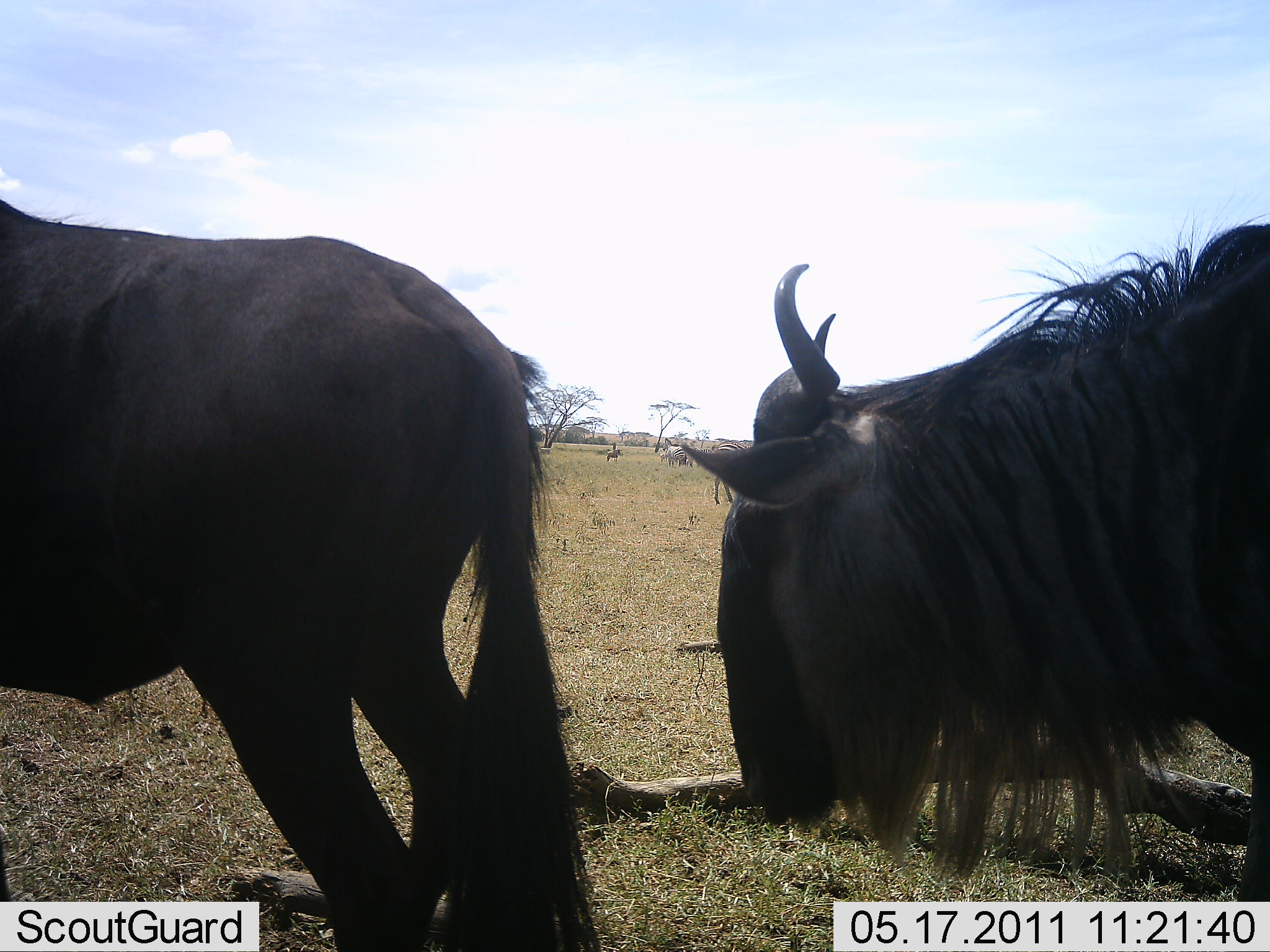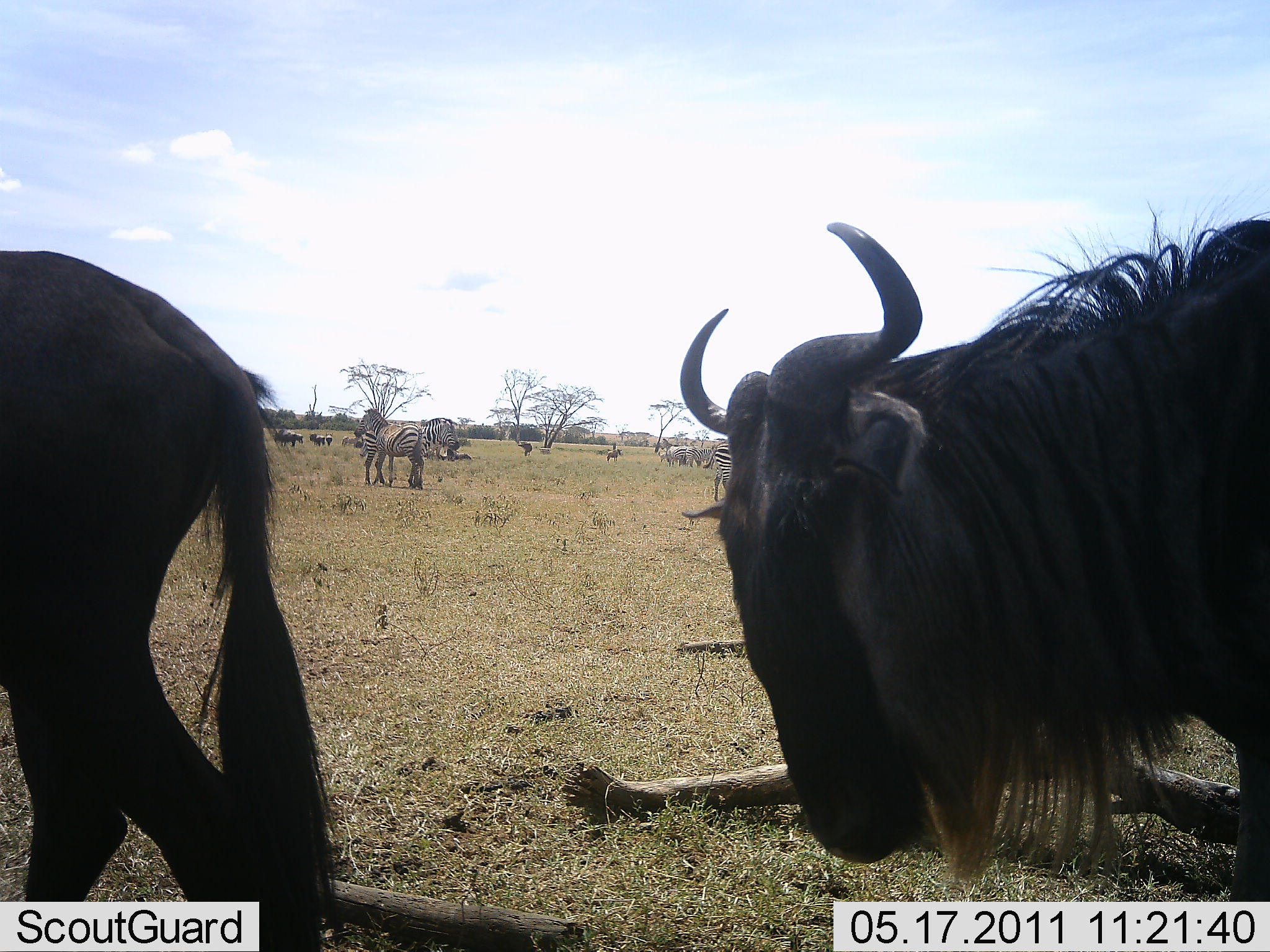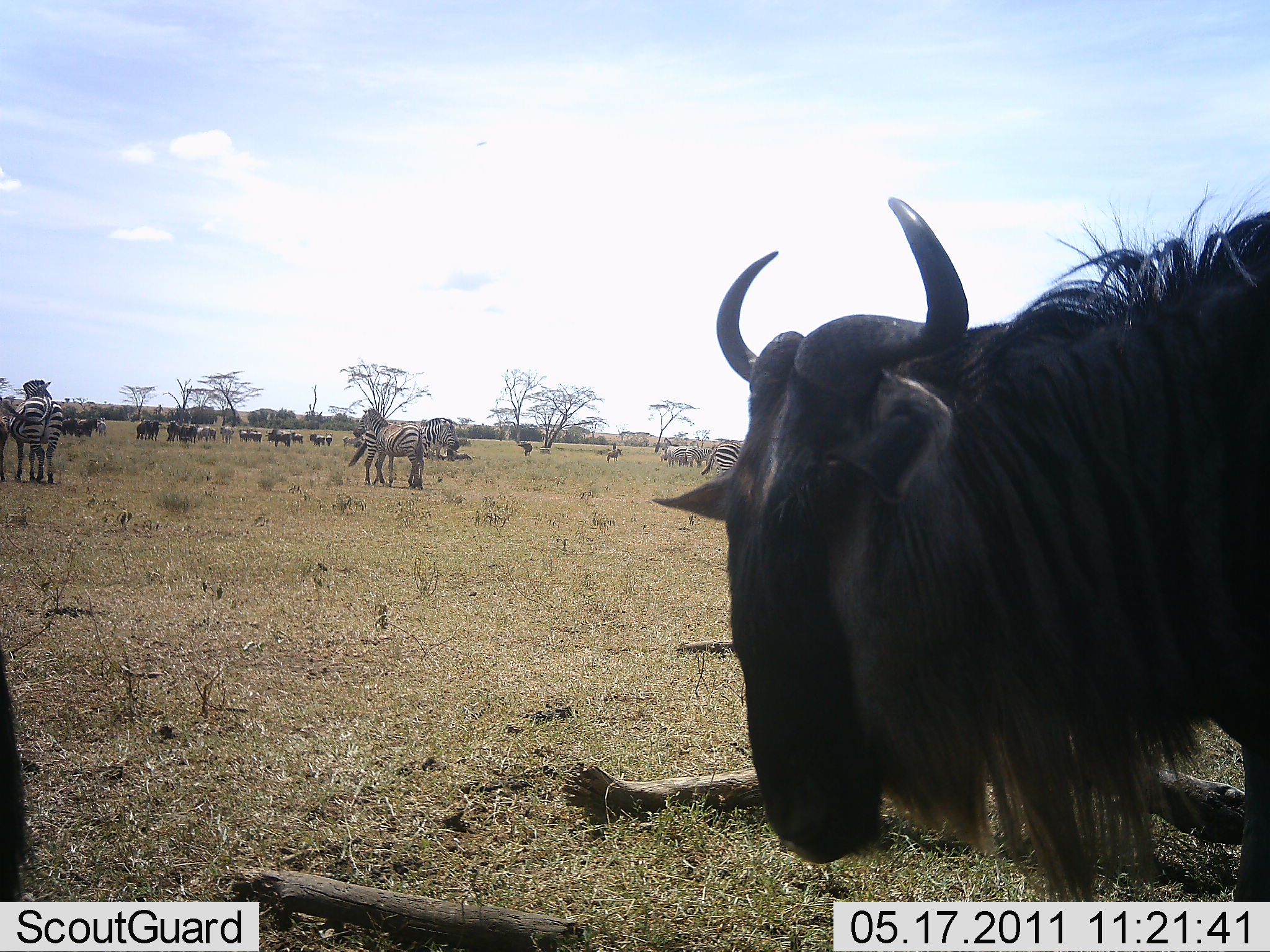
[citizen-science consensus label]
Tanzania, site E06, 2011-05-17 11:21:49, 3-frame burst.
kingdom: Animalia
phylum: Chordata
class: Mammalia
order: Artiodactyla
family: Bovidae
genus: Connochaetes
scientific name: Connochaetes taurinus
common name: blue wildebeest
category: wildebeest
Wildebeest (blue wildebeest) (Connochaetes taurinus), count 11-50. Behavior (volunteer vote fractions): standing 82%, resting 0%, moving 55%, interacting 9%. Young present (vote fraction): 0%. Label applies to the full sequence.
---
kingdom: Animalia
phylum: Chordata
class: Mammalia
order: Perissodactyla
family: Equidae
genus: Equus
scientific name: Equus quagga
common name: plains zebra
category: zebra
Zebra (plains zebra) (Equus quagga), count 6. Behavior (volunteer vote fractions): standing 75%, resting 8%, moving 8%, interacting 0%. Young present (vote fraction): 0%. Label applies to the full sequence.